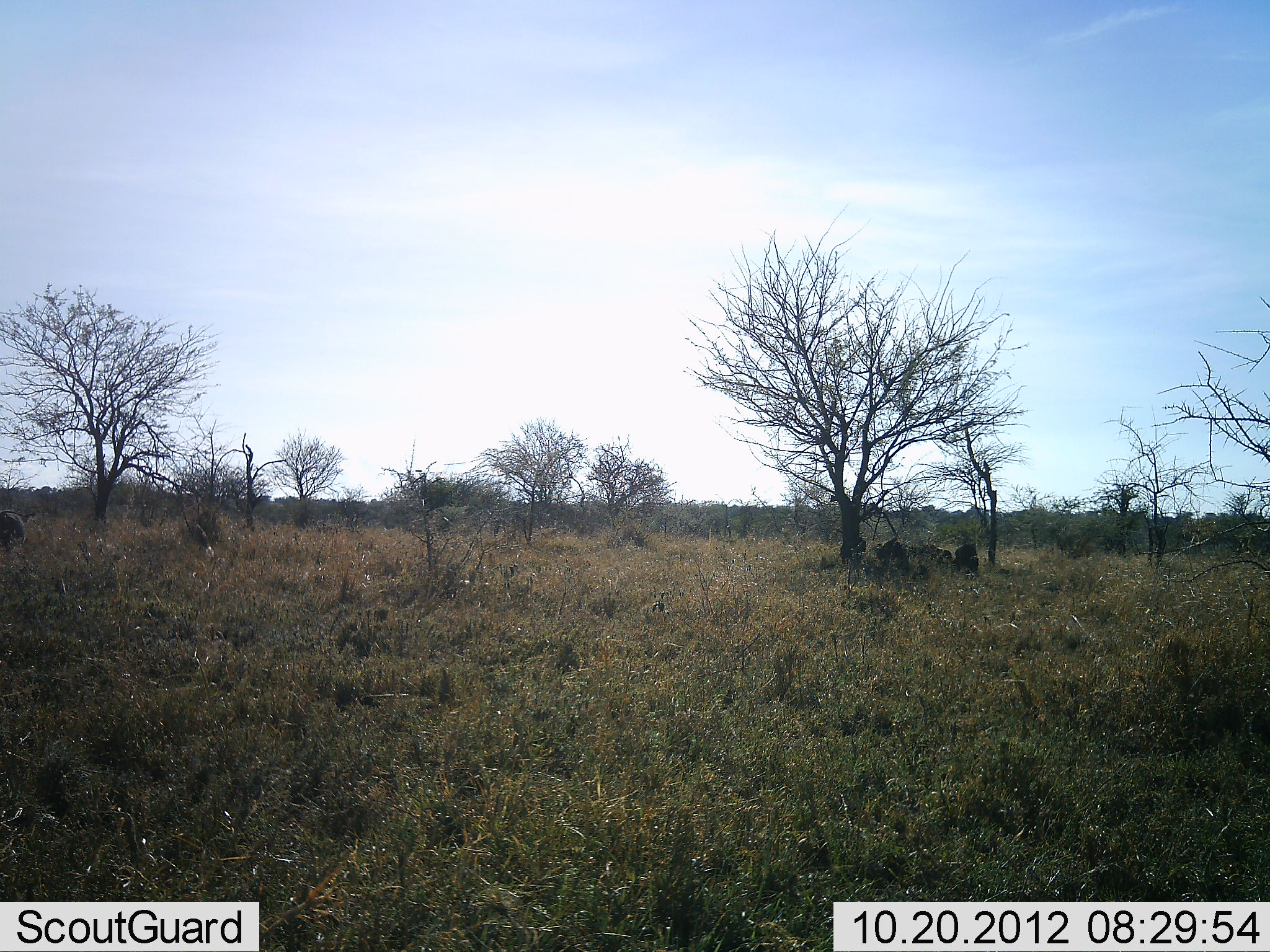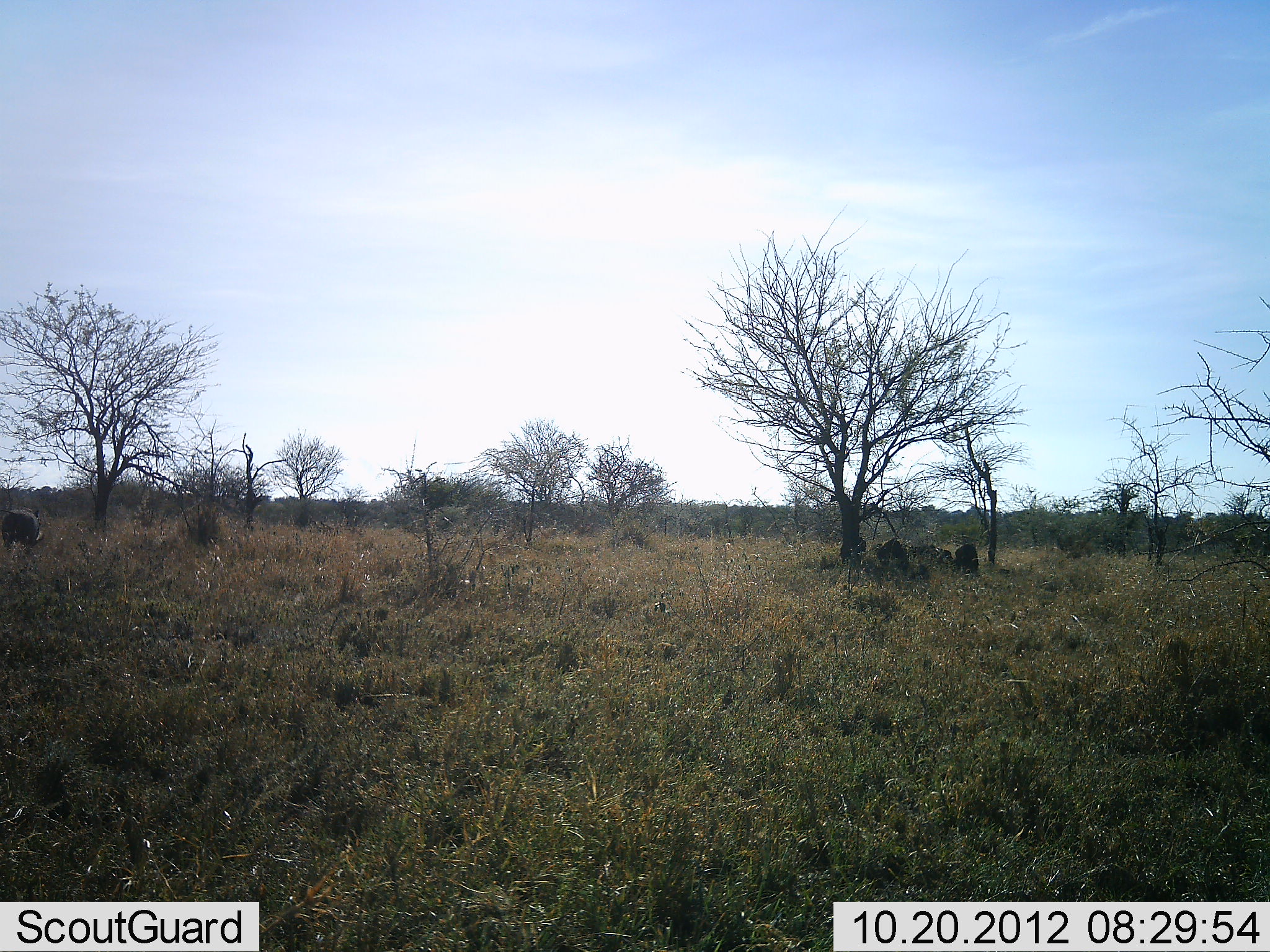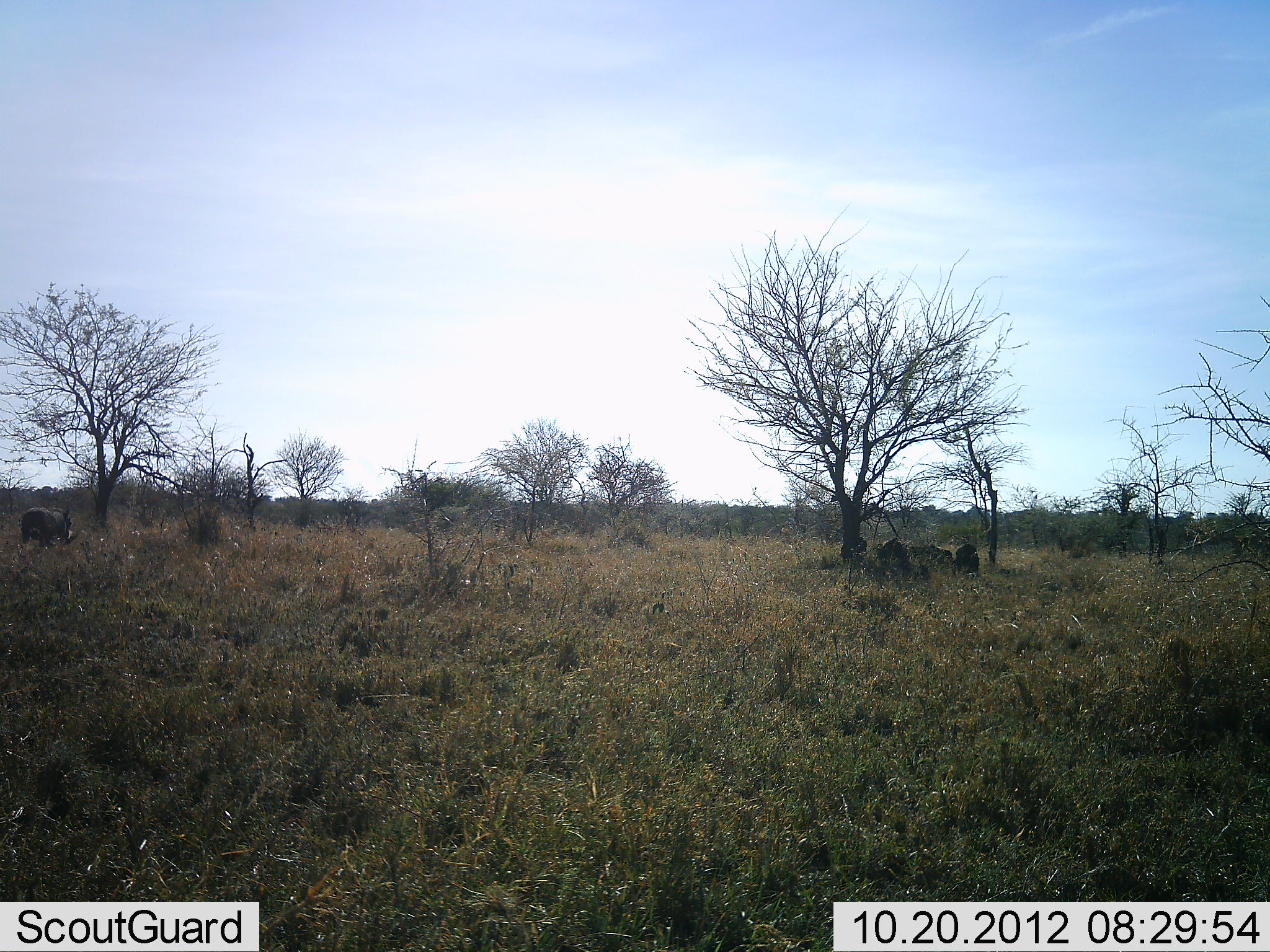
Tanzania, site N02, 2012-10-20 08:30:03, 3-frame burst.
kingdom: Animalia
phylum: Chordata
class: Mammalia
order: Artiodactyla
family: Suidae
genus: Phacochoerus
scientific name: Phacochoerus africanus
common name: warthog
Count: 1.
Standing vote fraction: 0%.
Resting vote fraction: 0%.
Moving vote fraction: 100%.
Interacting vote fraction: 0%.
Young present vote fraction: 0%.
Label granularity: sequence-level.